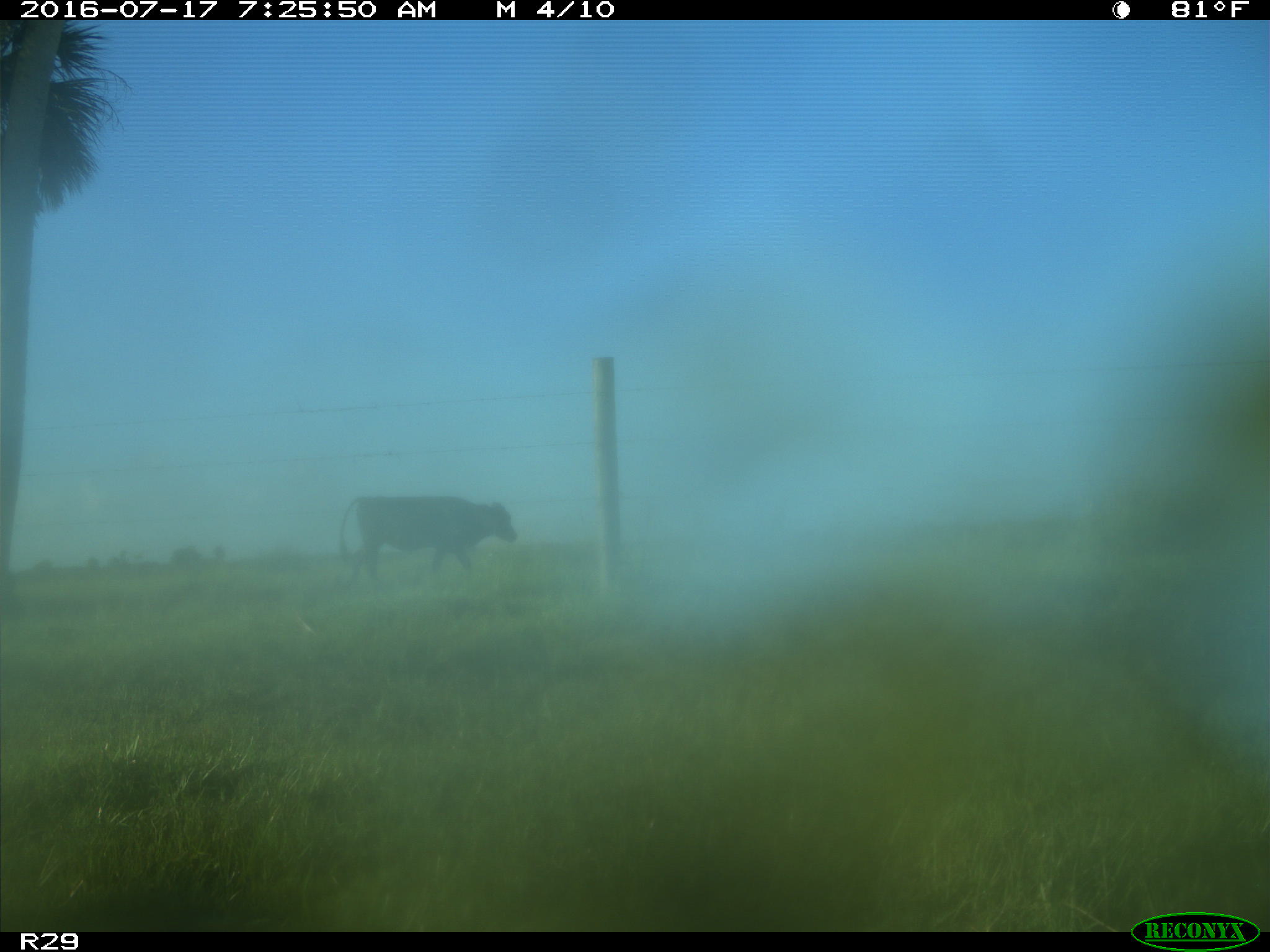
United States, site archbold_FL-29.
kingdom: Animalia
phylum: Chordata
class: Mammalia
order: Artiodactyla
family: Bovidae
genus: Bos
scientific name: Bos taurus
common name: domestic cow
Bos taurus (domestic cow).